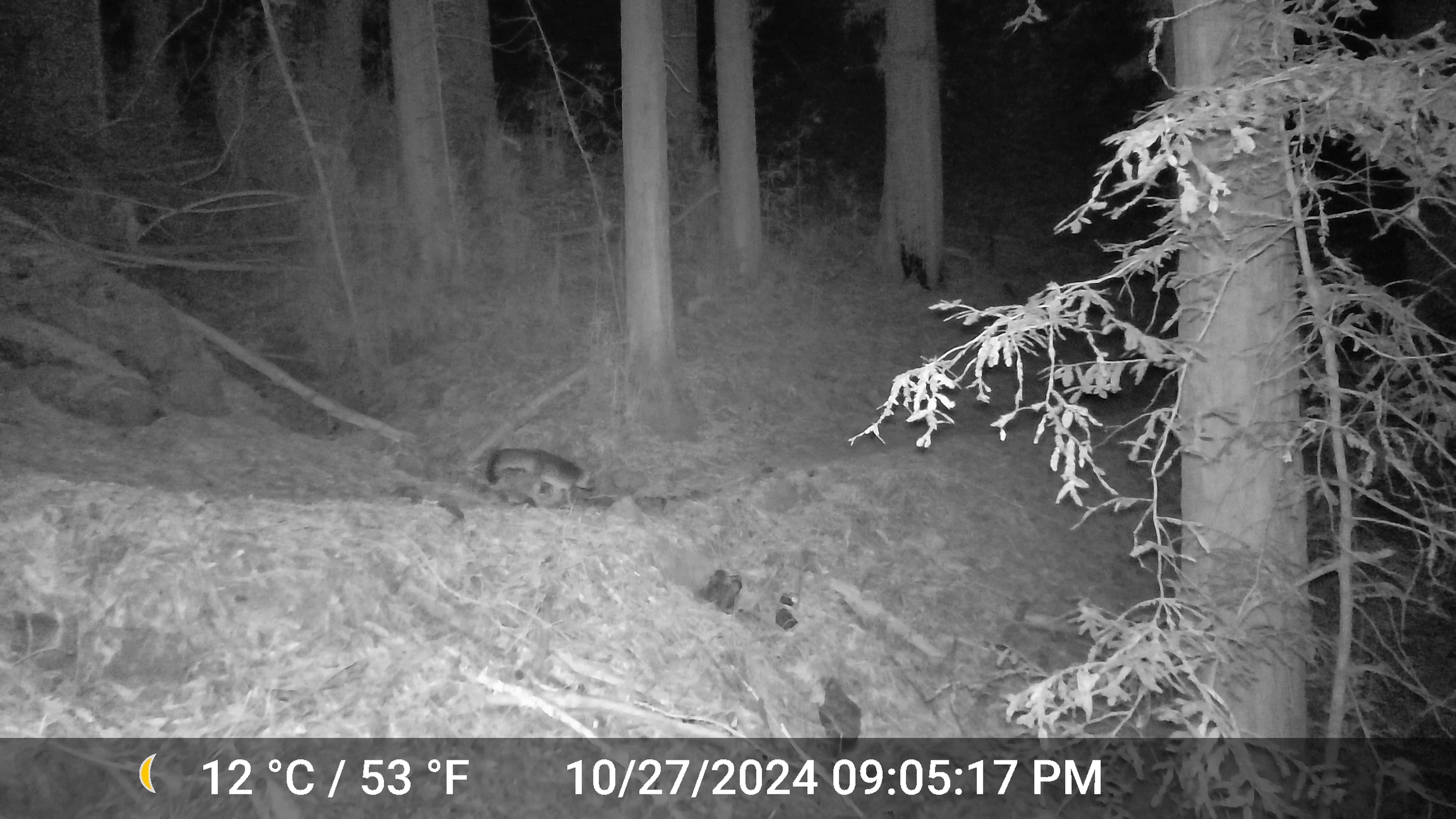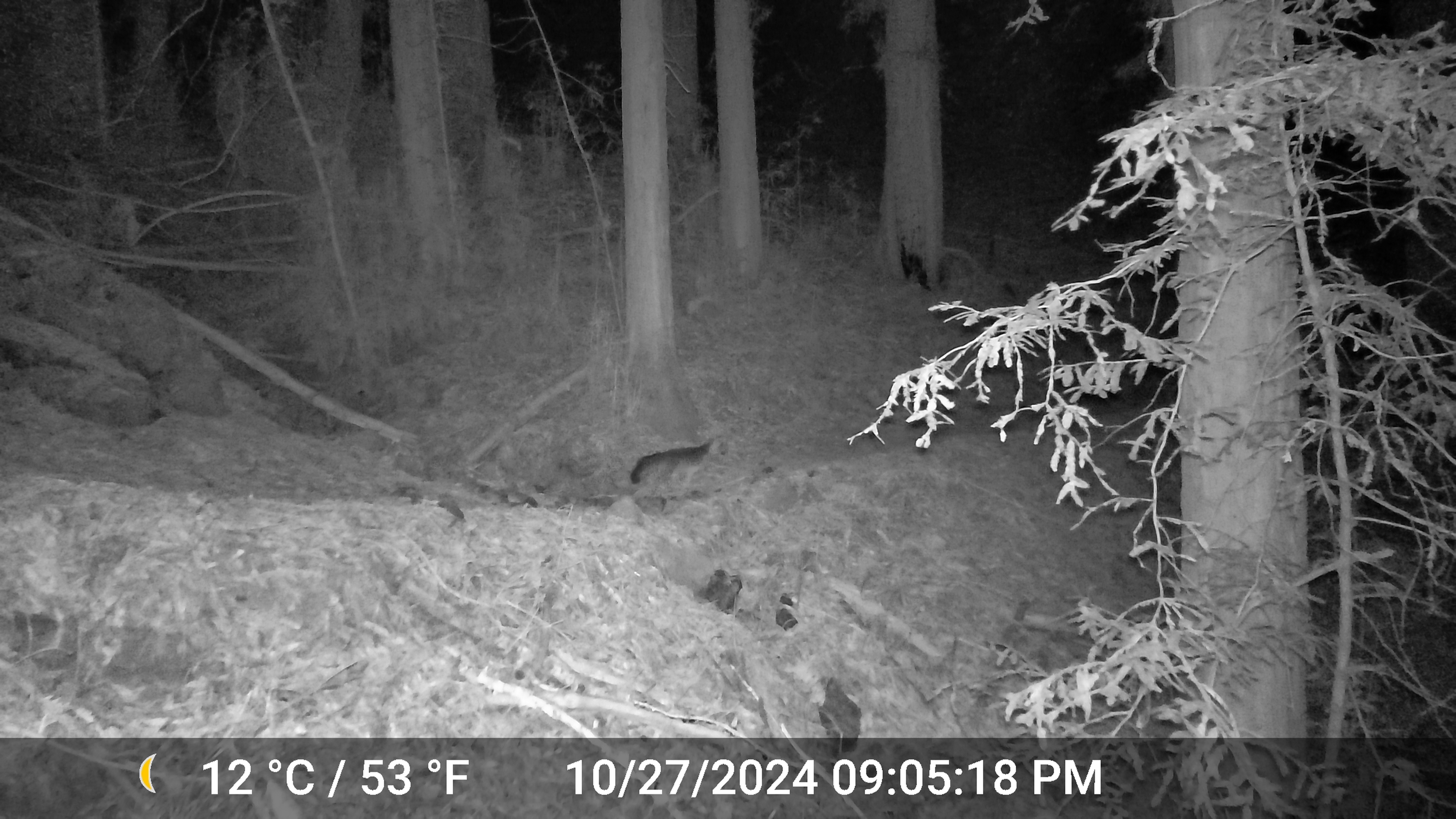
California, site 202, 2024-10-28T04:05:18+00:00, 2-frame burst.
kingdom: Animalia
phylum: Chordata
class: Mammalia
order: Carnivora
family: Canidae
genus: Urocyon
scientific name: Urocyon cinereoargenteus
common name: gray fox